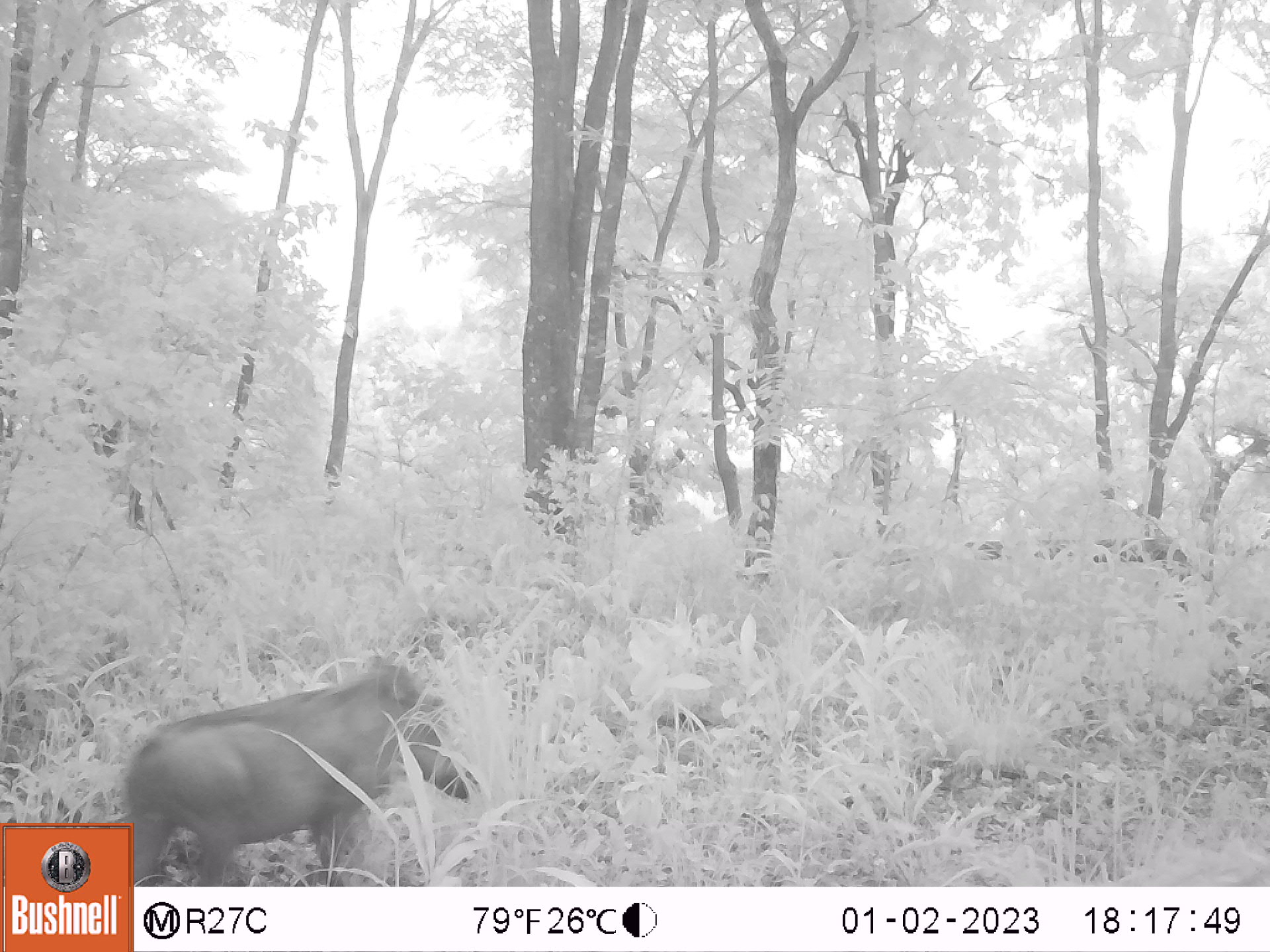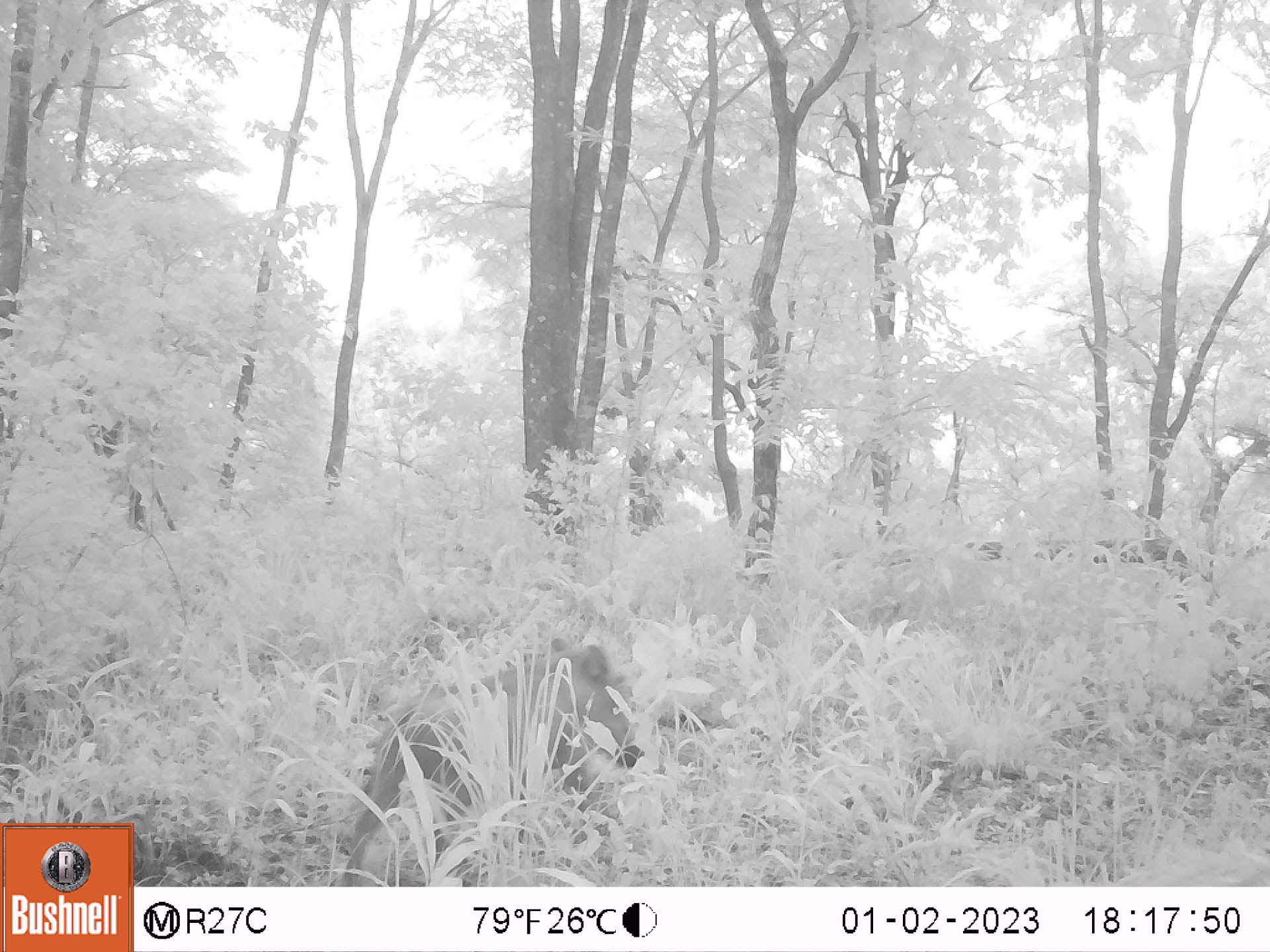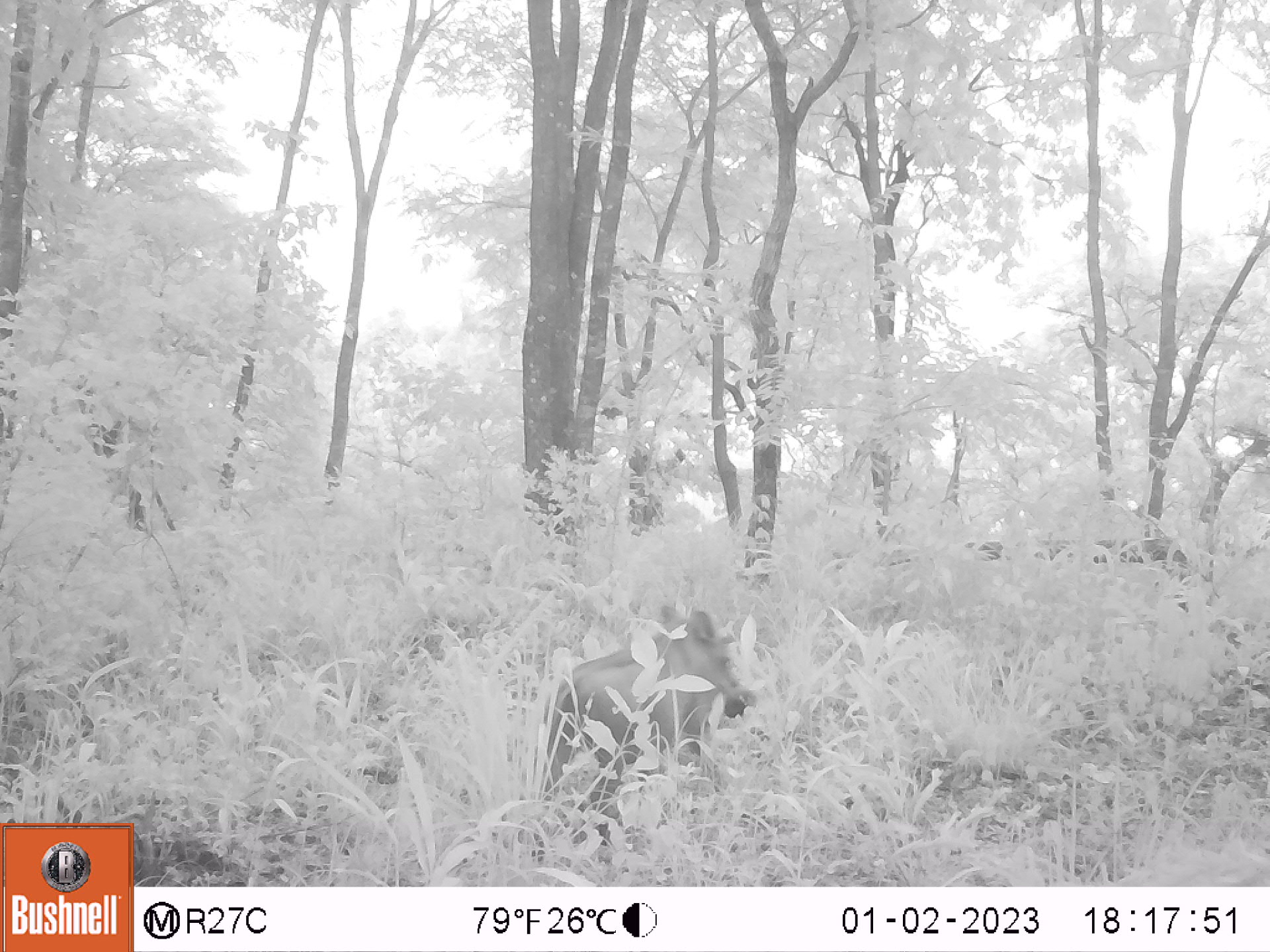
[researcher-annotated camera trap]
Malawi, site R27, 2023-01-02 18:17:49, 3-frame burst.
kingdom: Animalia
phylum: Chordata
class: Mammalia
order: Artiodactyla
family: Suidae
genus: Phacochoerus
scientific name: Phacochoerus africanus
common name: common warthog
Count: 1.